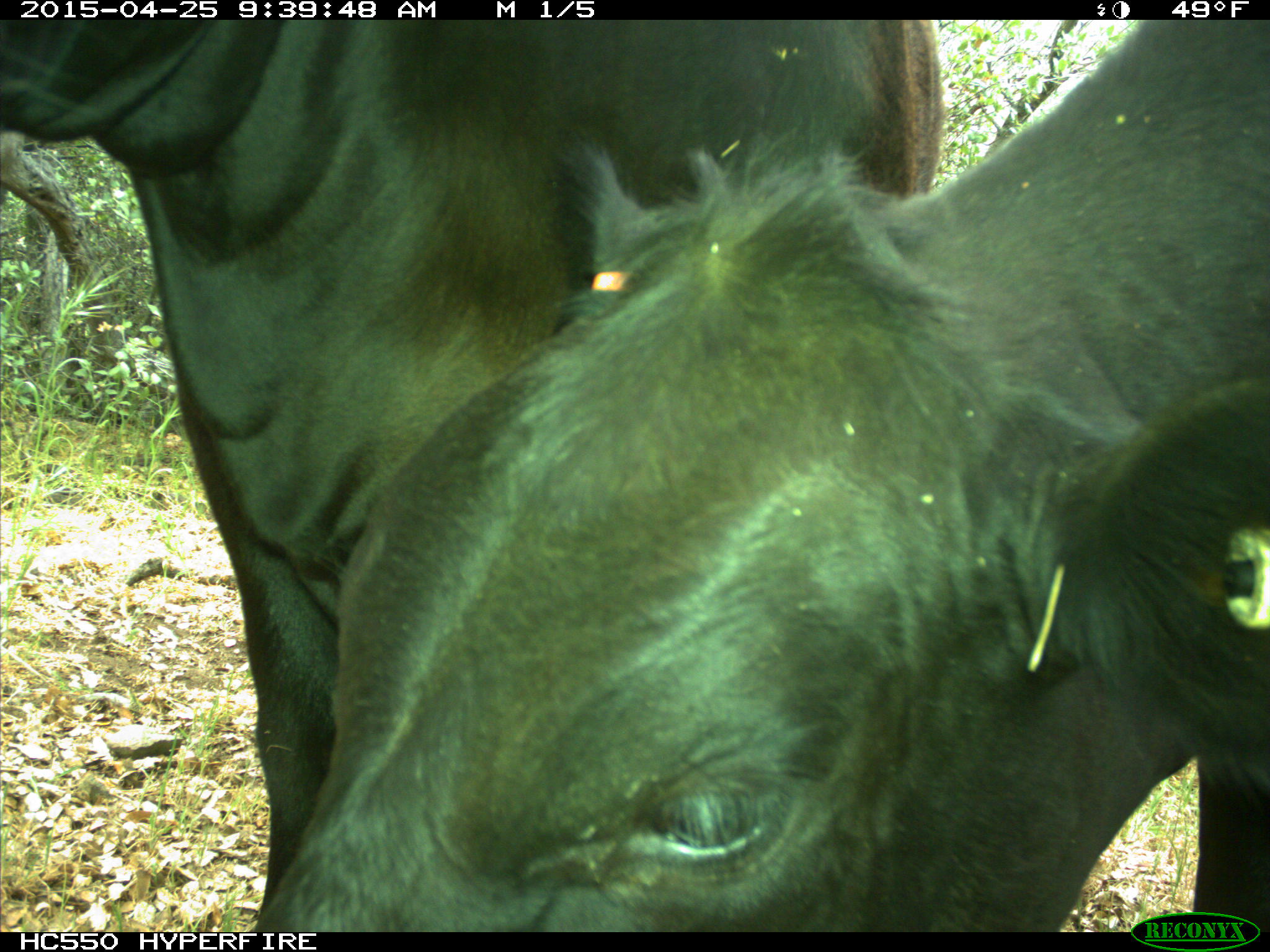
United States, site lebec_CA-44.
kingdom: Animalia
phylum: Chordata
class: Mammalia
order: Artiodactyla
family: Suidae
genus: Sus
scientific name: Sus scrofa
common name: wild boar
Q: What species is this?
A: Sus scrofa (wild boar).